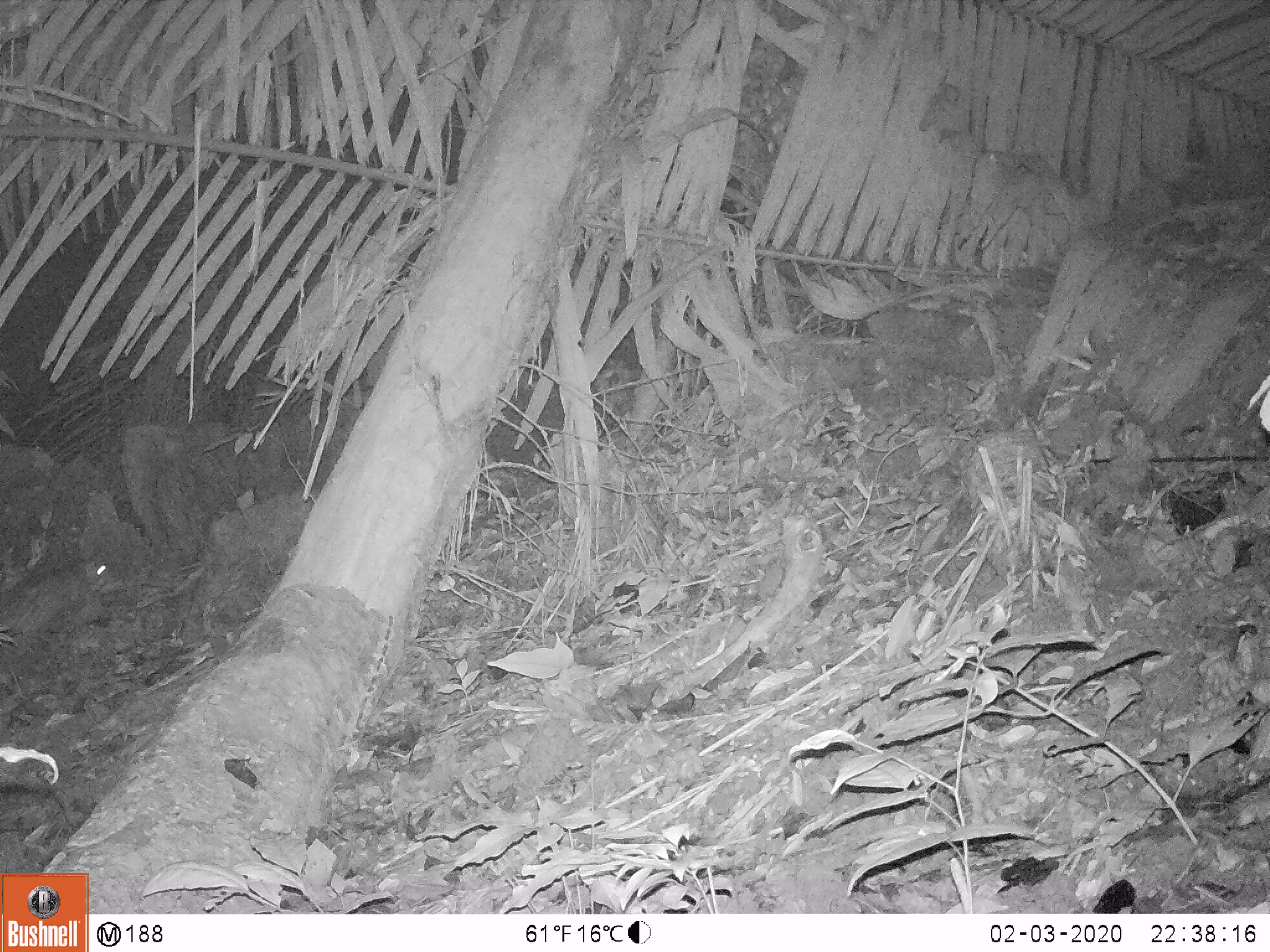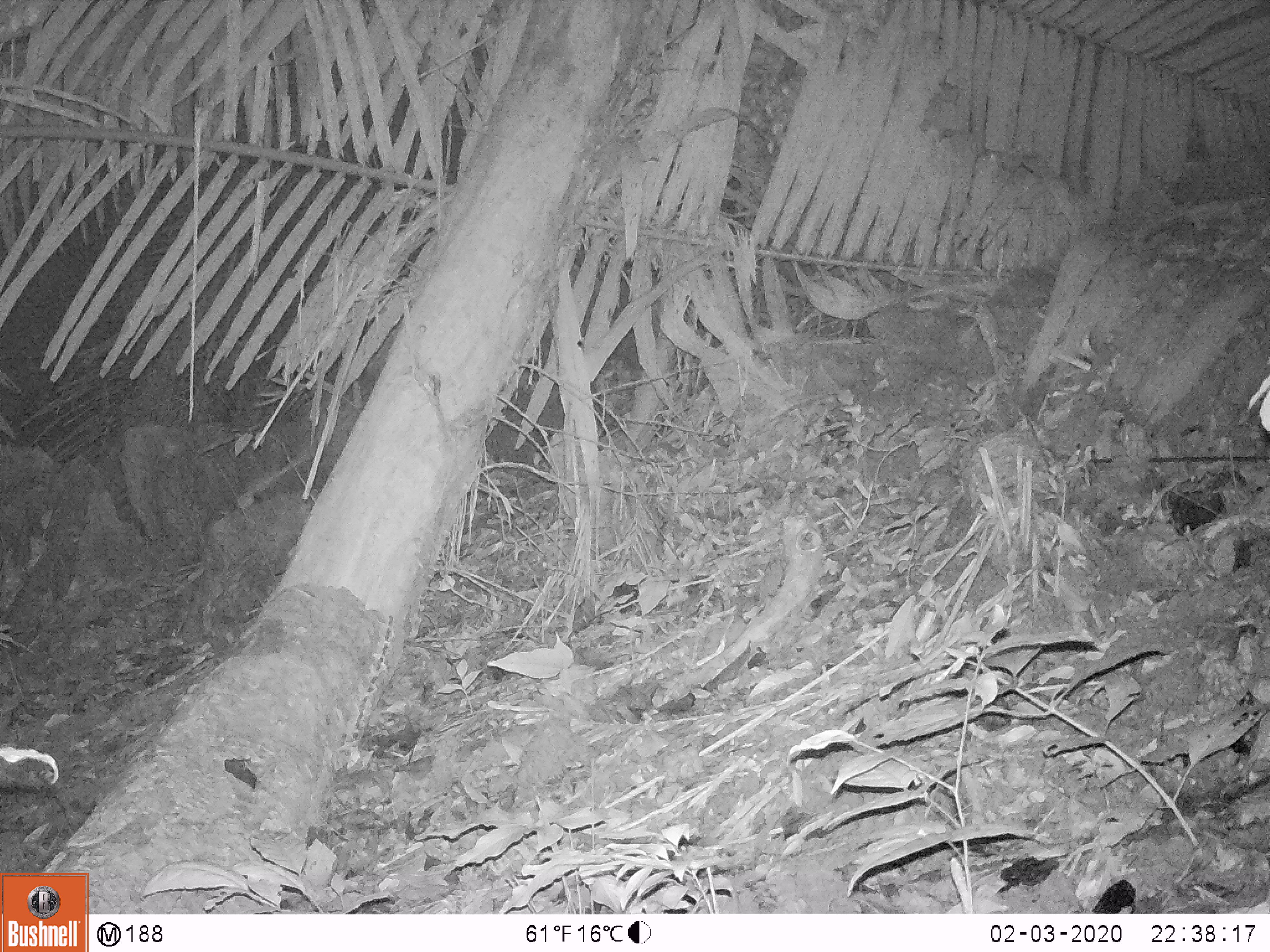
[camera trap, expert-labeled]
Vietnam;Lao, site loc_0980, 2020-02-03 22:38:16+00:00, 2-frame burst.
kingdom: Animalia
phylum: Chordata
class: Mammalia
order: Rodentia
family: Hystricidae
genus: Atherurus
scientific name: Atherurus macrourus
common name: asiatic brush-tailed porcupine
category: asiatic brush tailed porcupine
Asiatic brush tailed porcupine (asiatic brush-tailed porcupine) (Atherurus macrourus). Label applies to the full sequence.